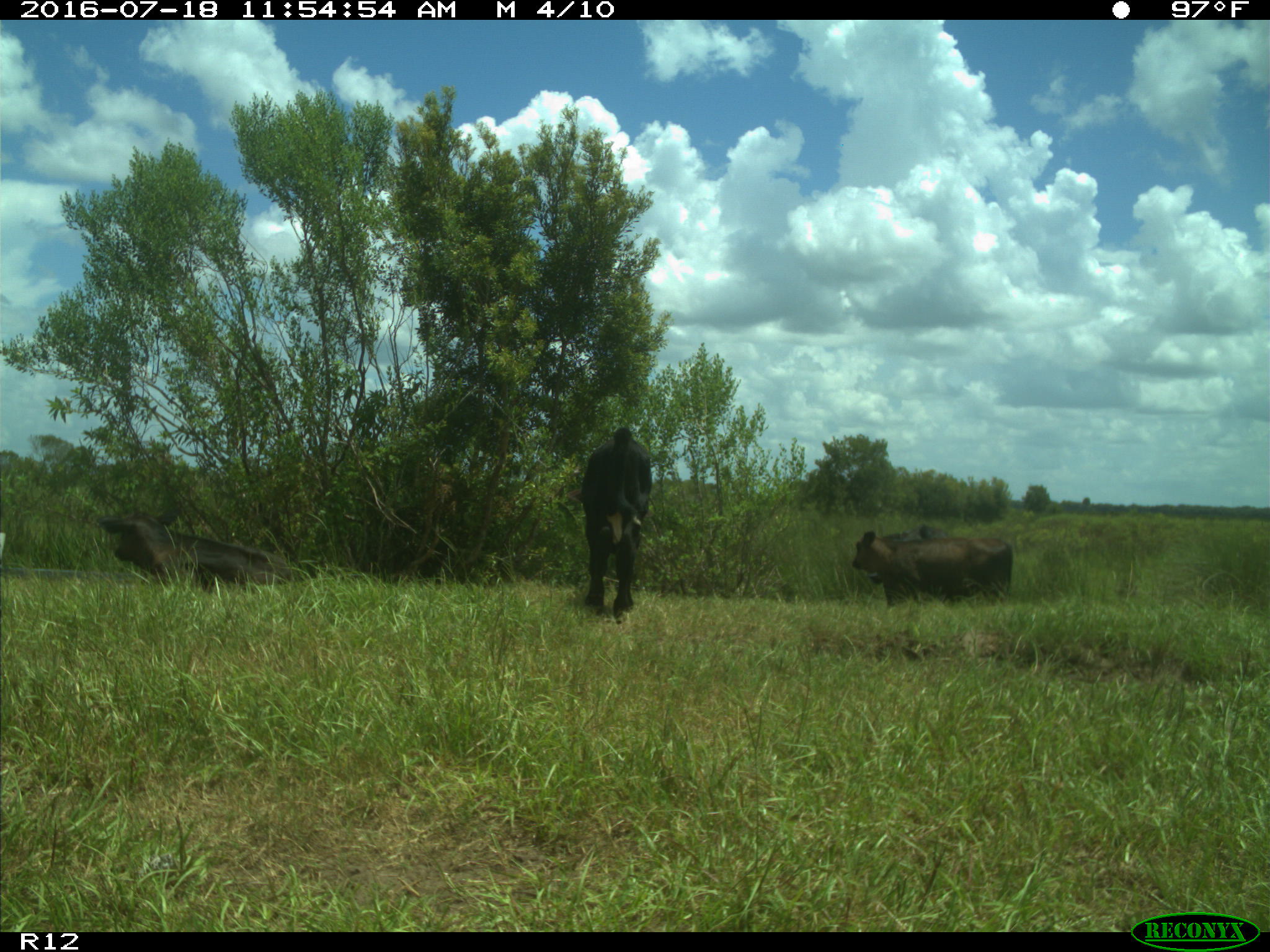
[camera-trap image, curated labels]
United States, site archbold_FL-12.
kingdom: Animalia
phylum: Chordata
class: Mammalia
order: Artiodactyla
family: Bovidae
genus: Bos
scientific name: Bos taurus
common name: domestic cow